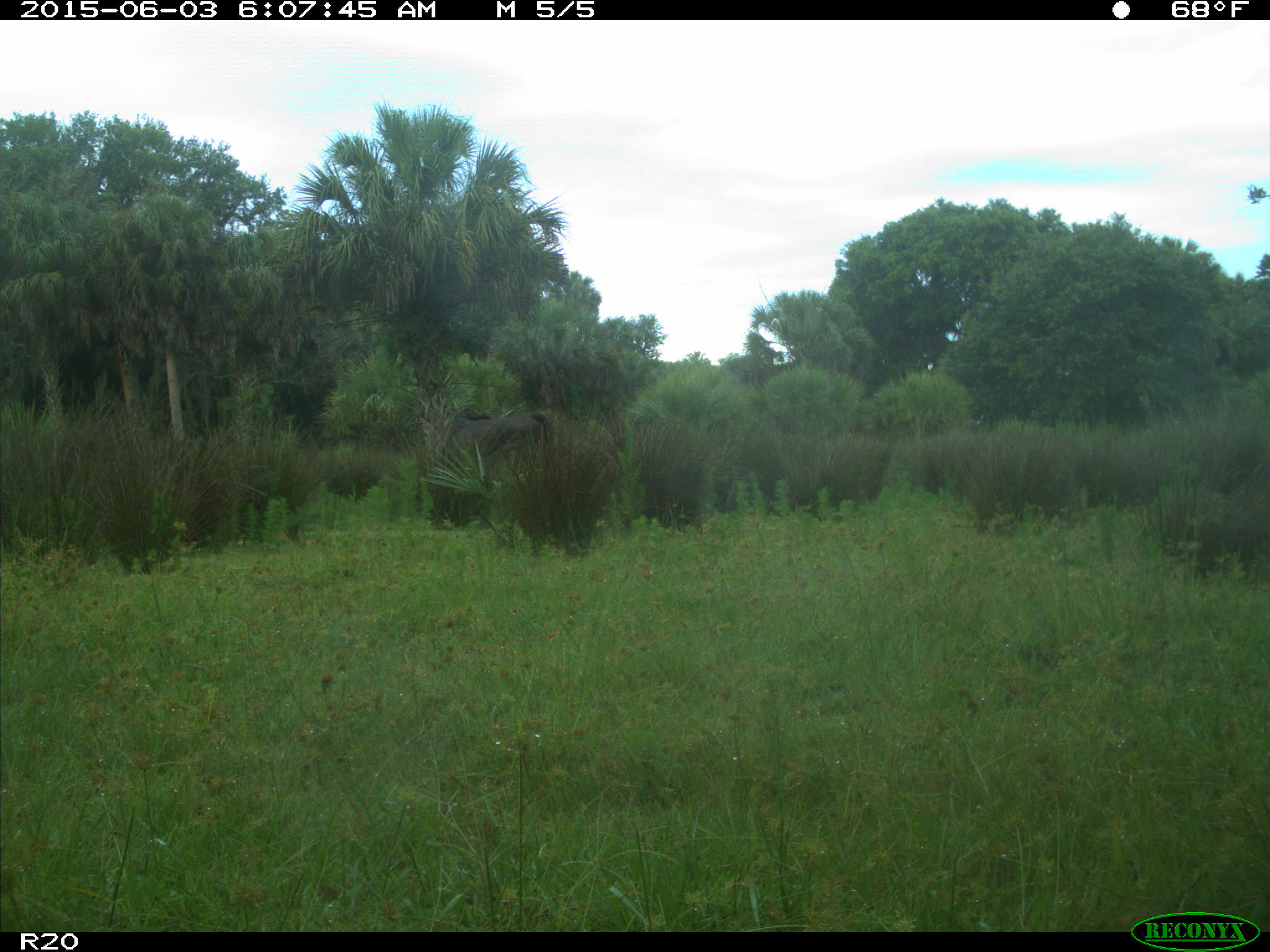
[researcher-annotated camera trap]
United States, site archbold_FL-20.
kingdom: Animalia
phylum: Chordata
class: Mammalia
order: Artiodactyla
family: Bovidae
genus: Bos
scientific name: Bos taurus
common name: domestic cow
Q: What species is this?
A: Bos taurus (domestic cow).